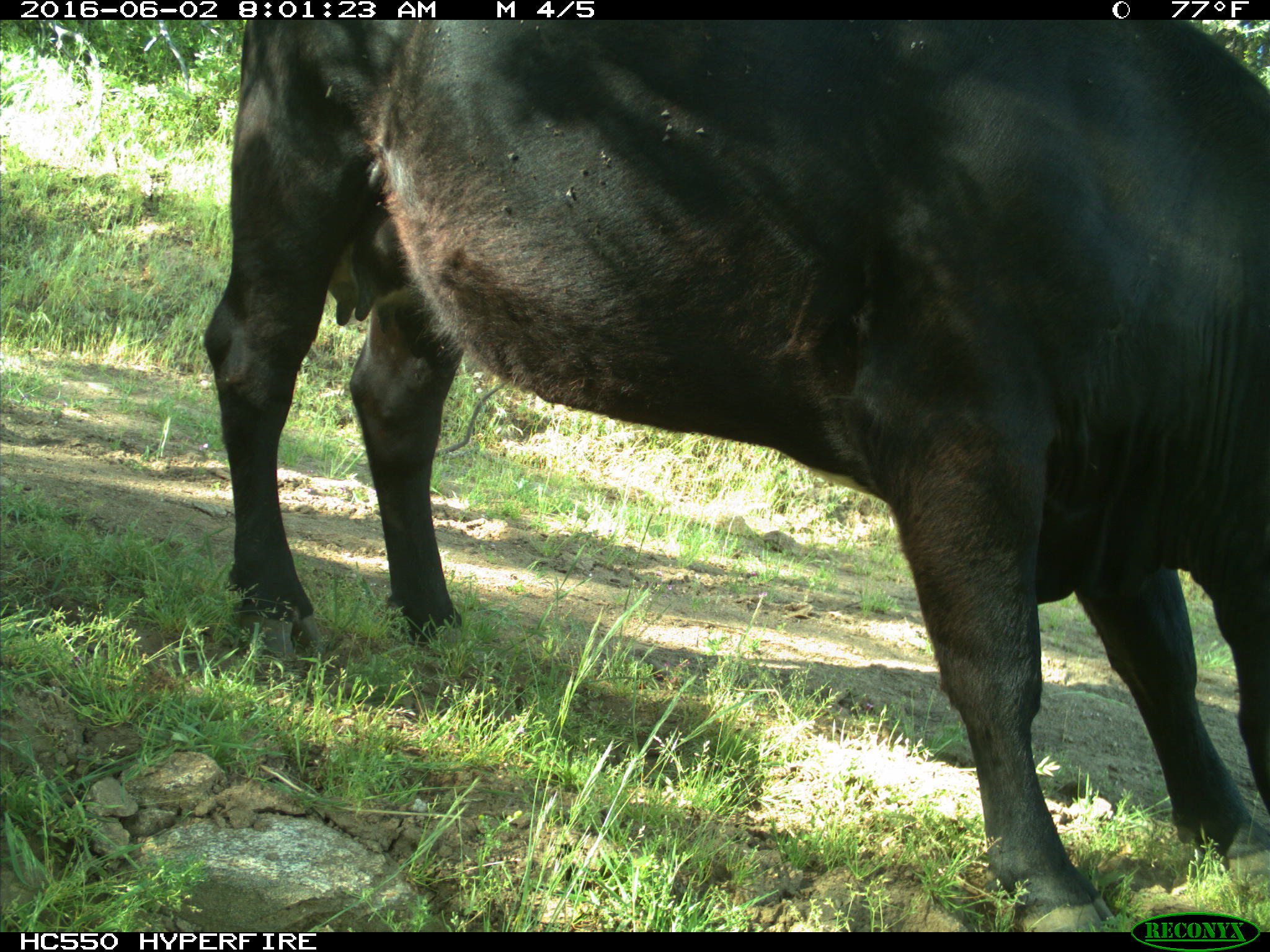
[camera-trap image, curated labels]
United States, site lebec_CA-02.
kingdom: Animalia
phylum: Chordata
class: Mammalia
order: Artiodactyla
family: Bovidae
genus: Bos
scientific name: Bos taurus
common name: domestic cow